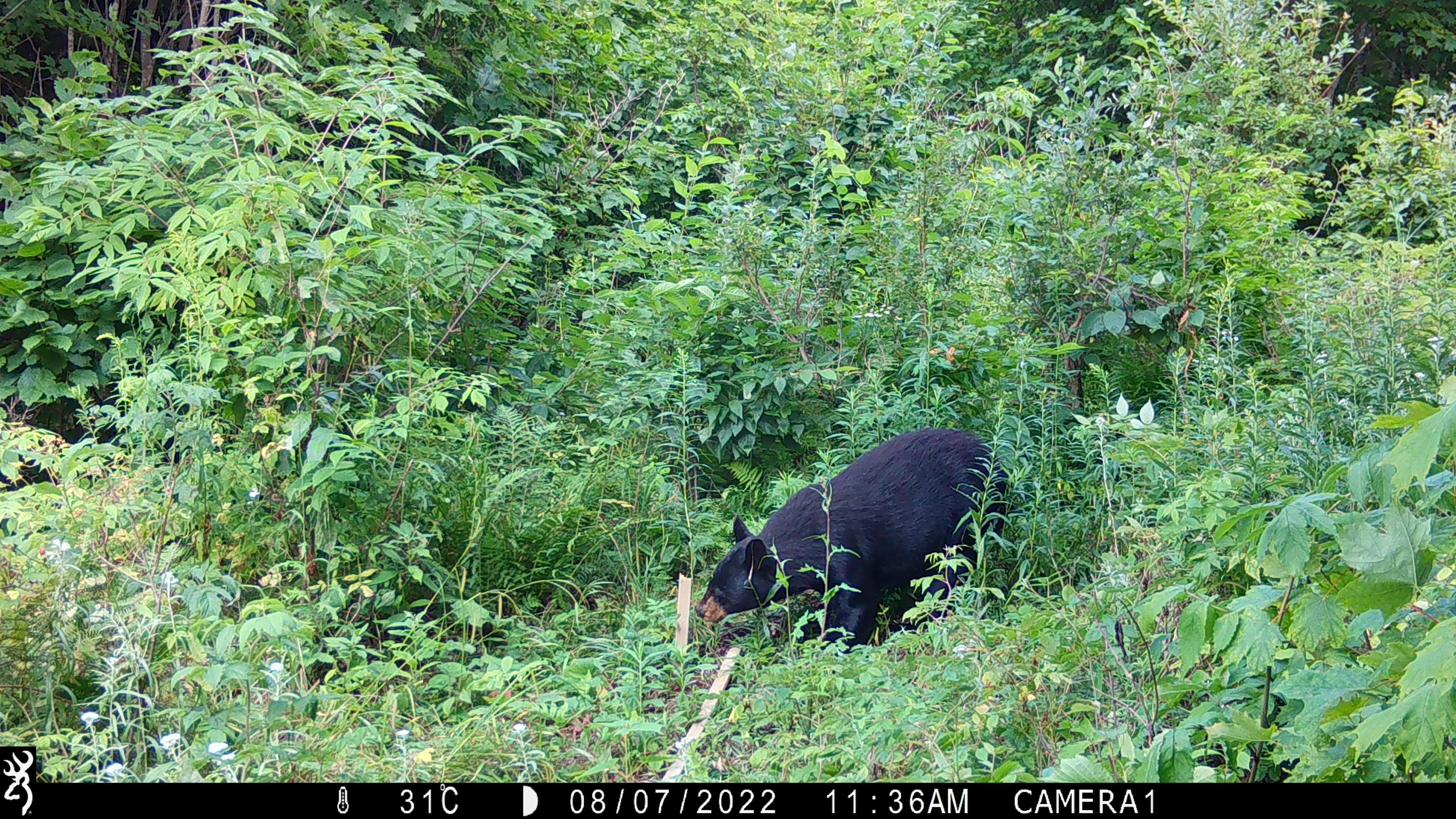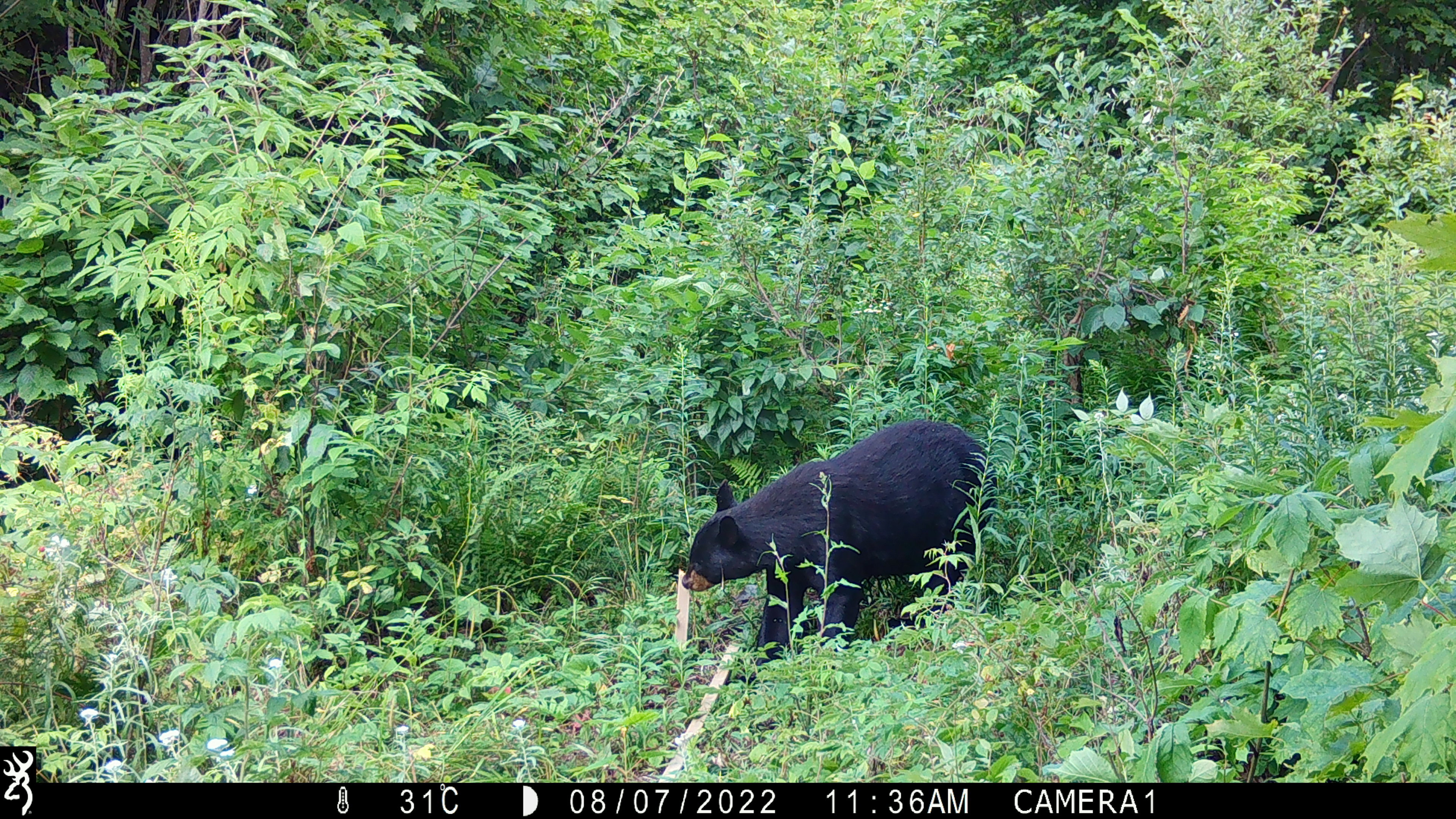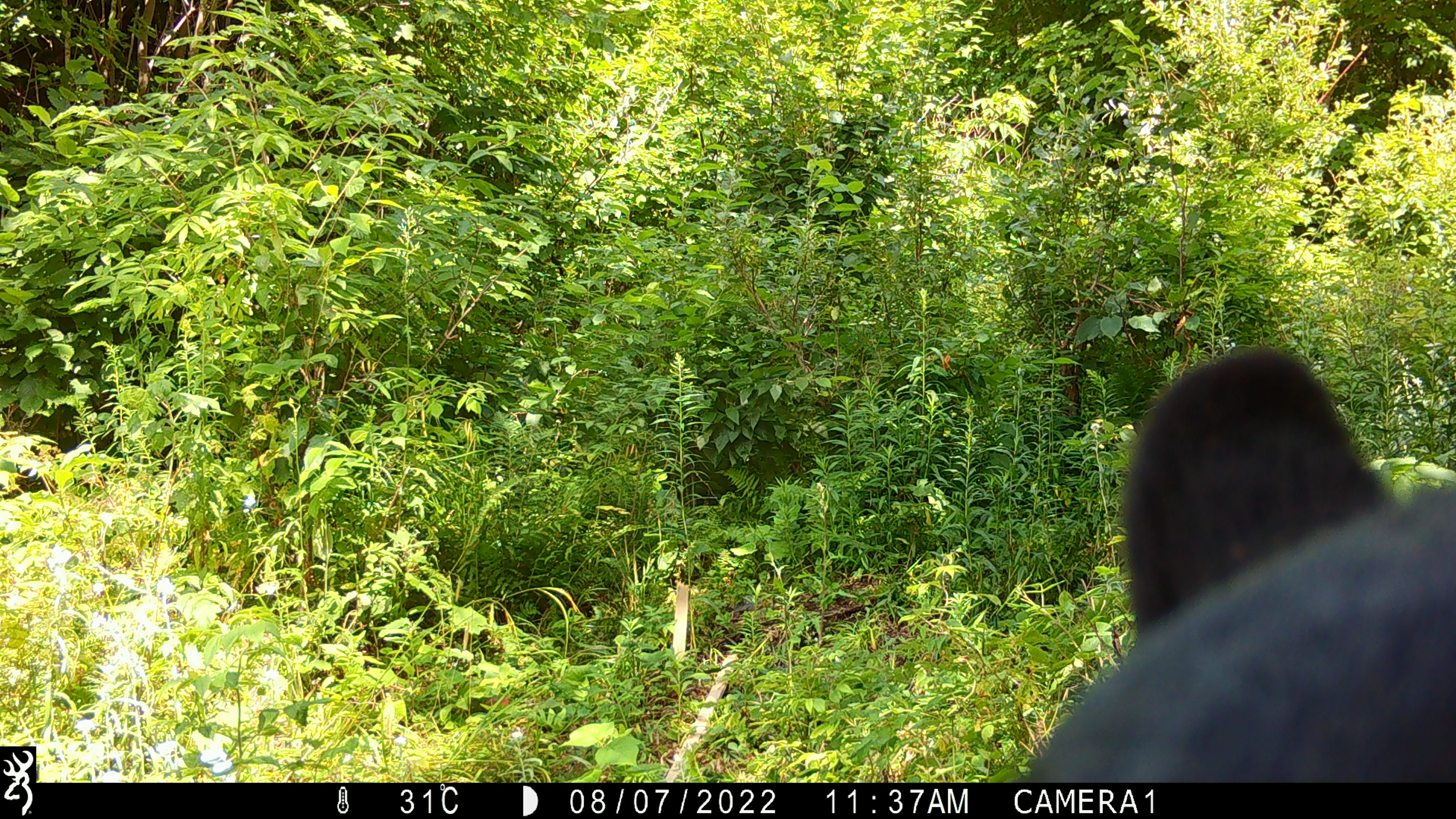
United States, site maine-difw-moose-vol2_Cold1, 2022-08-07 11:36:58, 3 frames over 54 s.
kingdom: Animalia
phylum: Chordata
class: Mammalia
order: Carnivora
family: Ursidae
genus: Ursus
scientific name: Ursus americanus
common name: black bear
Black bear (Ursus americanus).